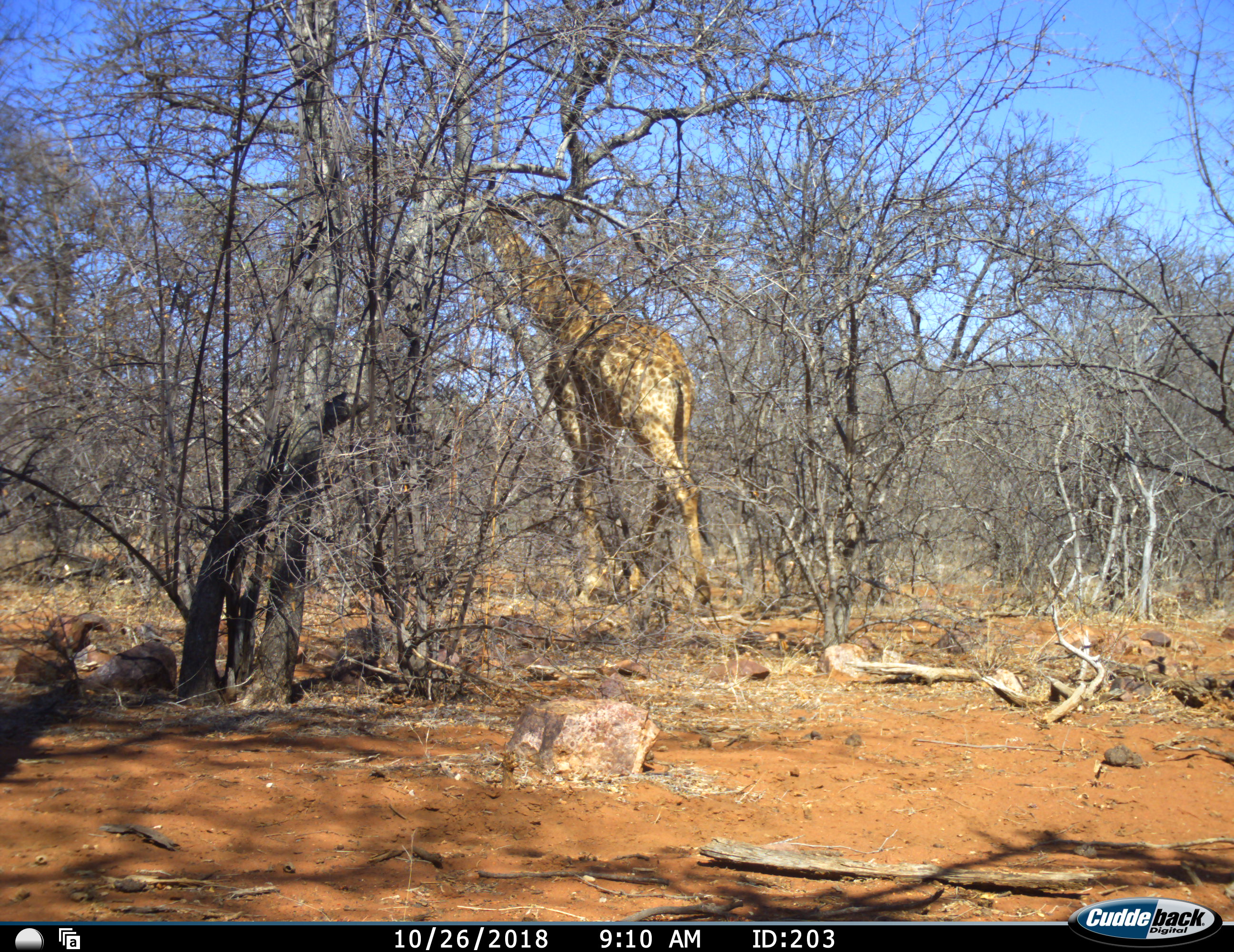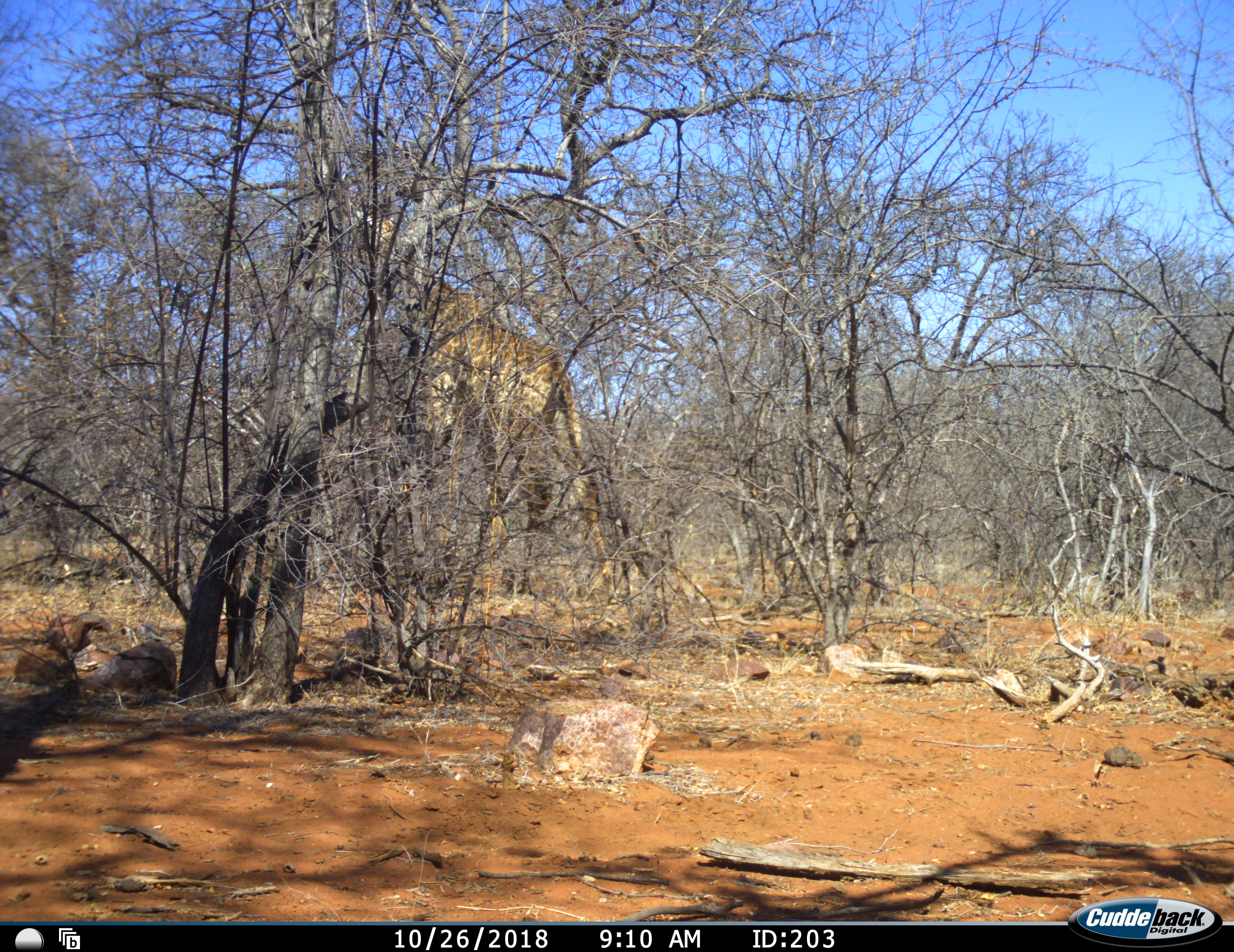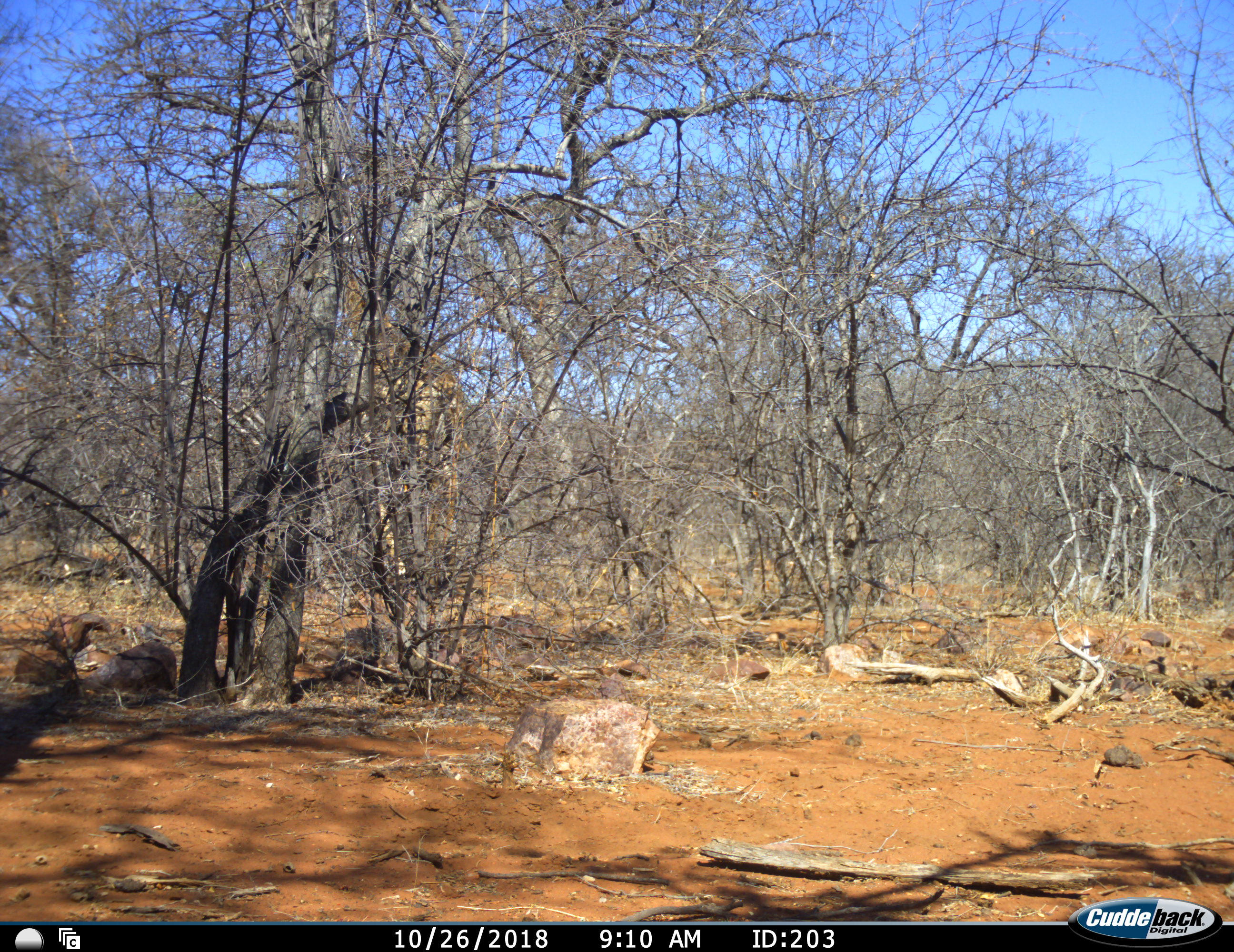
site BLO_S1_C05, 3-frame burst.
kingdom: Animalia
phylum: Chordata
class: Mammalia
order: Artiodactyla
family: Giraffidae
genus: Giraffa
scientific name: Giraffa camelopardalis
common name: giraffe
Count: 1.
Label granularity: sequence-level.